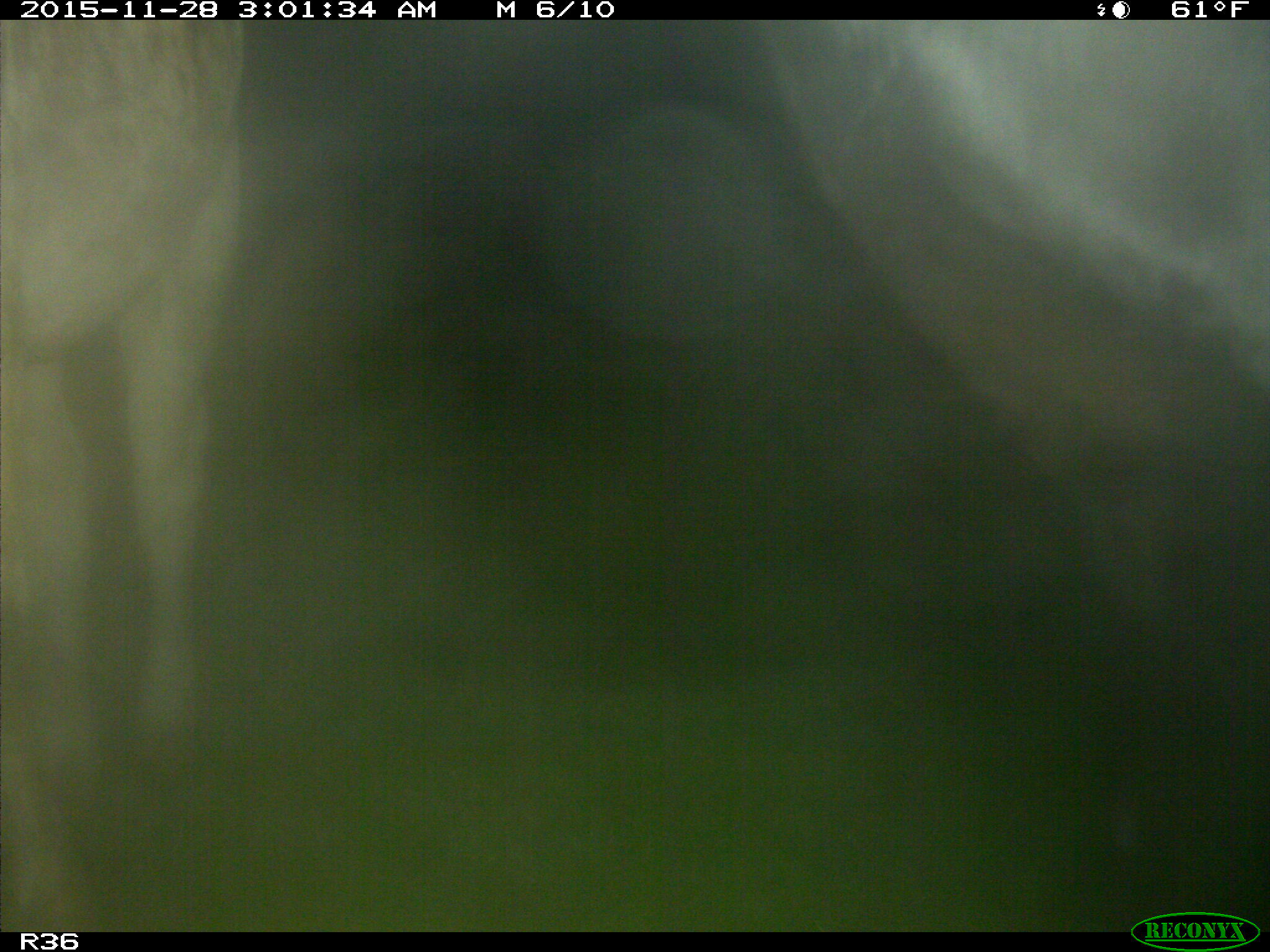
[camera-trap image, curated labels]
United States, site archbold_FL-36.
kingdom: Animalia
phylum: Chordata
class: Mammalia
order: Artiodactyla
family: Bovidae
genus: Bos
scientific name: Bos taurus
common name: domestic cow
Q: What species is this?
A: Bos taurus (domestic cow).